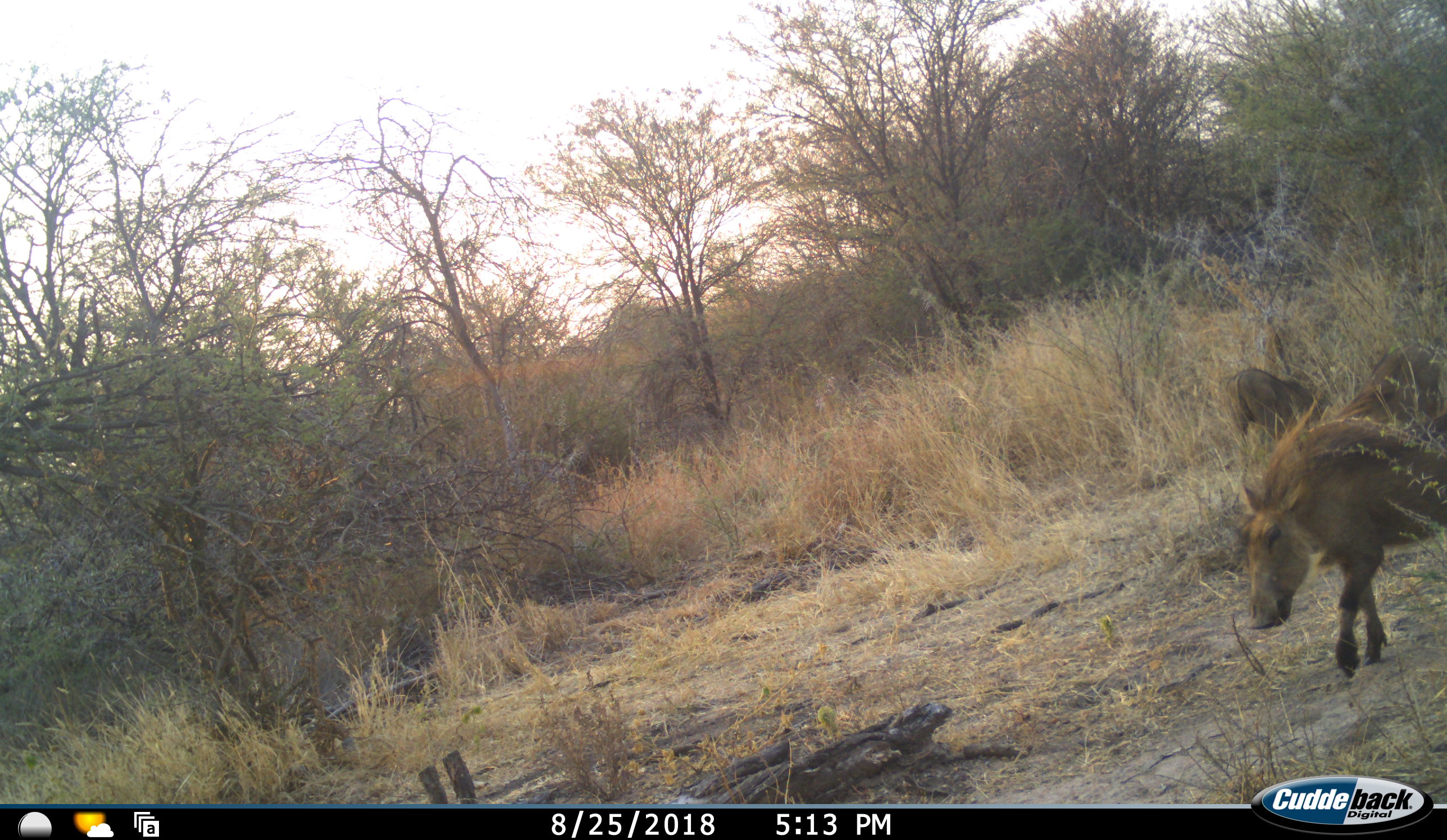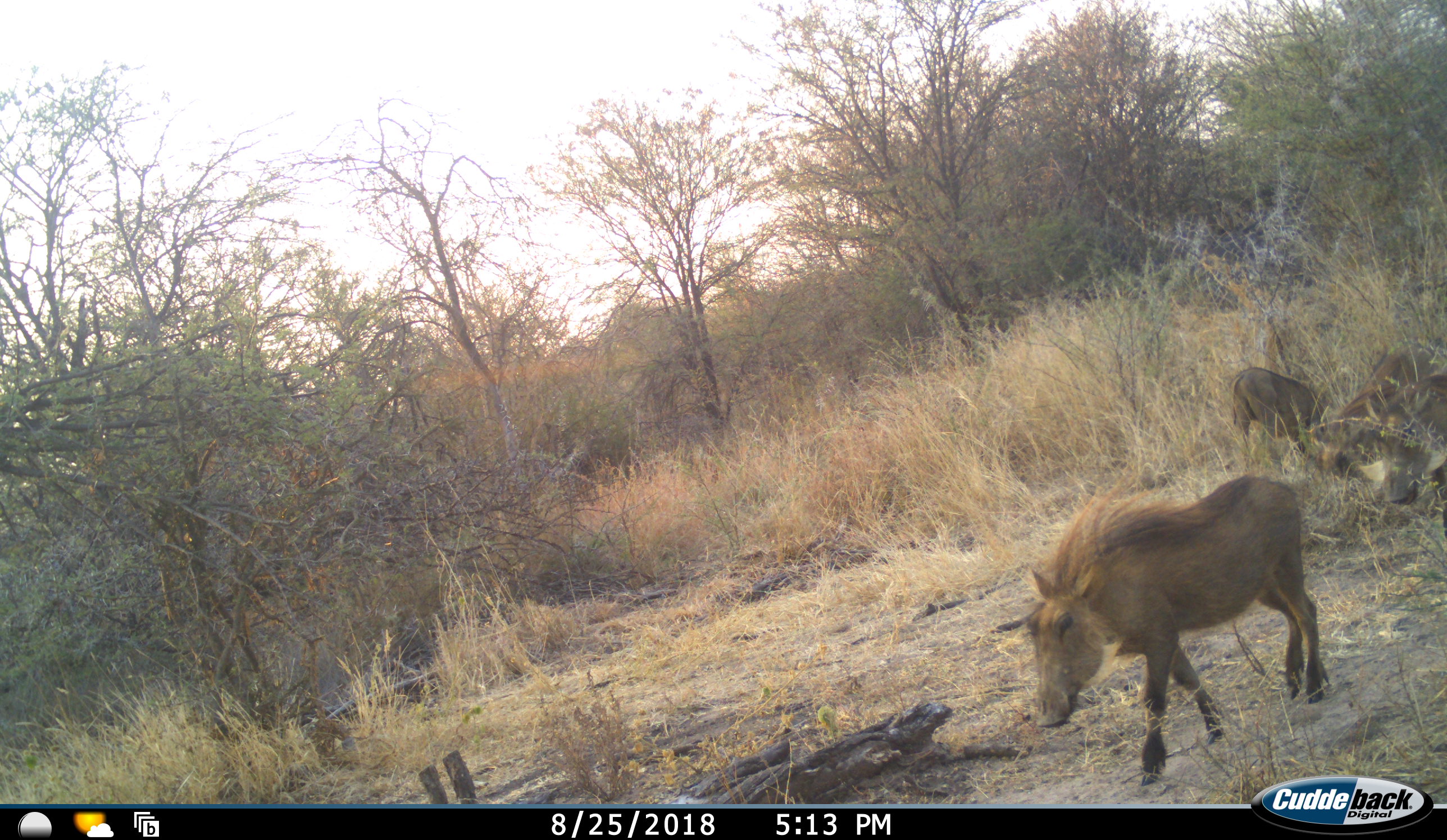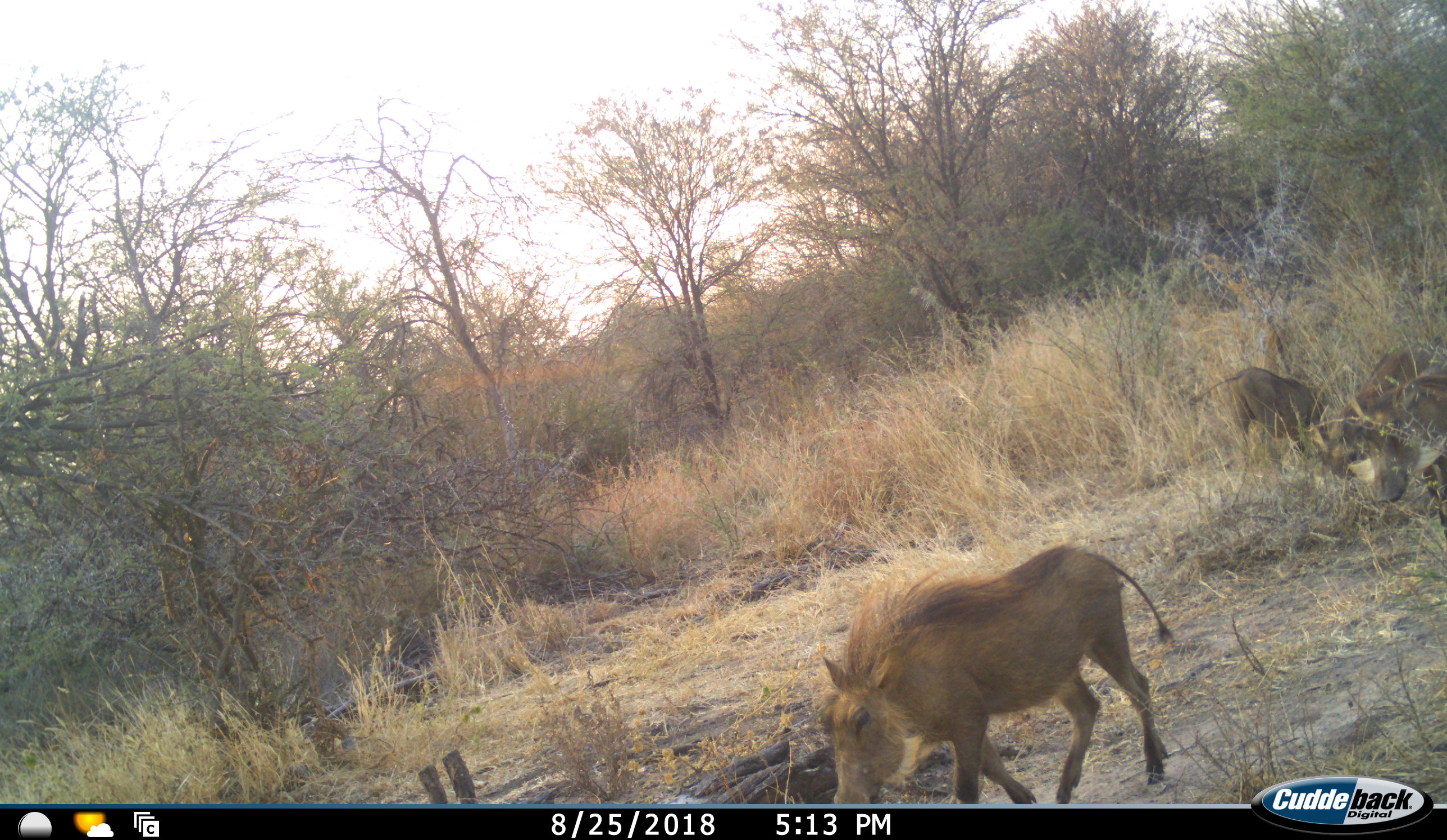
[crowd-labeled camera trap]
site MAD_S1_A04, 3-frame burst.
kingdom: Animalia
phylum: Chordata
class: Mammalia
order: Artiodactyla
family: Suidae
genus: Potamochoerus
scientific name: Potamochoerus larvatus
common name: bushpig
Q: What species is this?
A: Bushpig (Potamochoerus larvatus).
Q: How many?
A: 4.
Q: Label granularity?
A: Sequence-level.